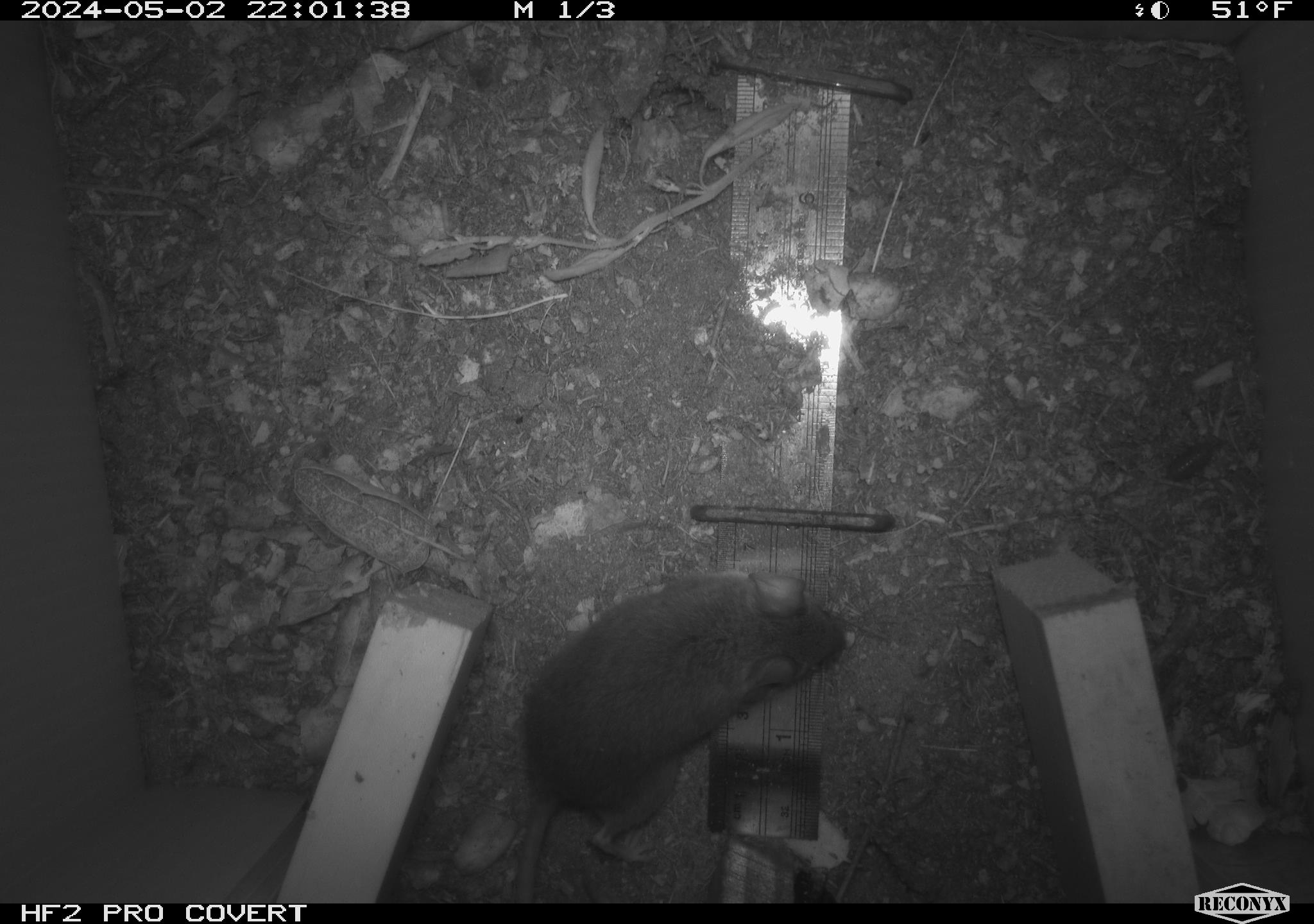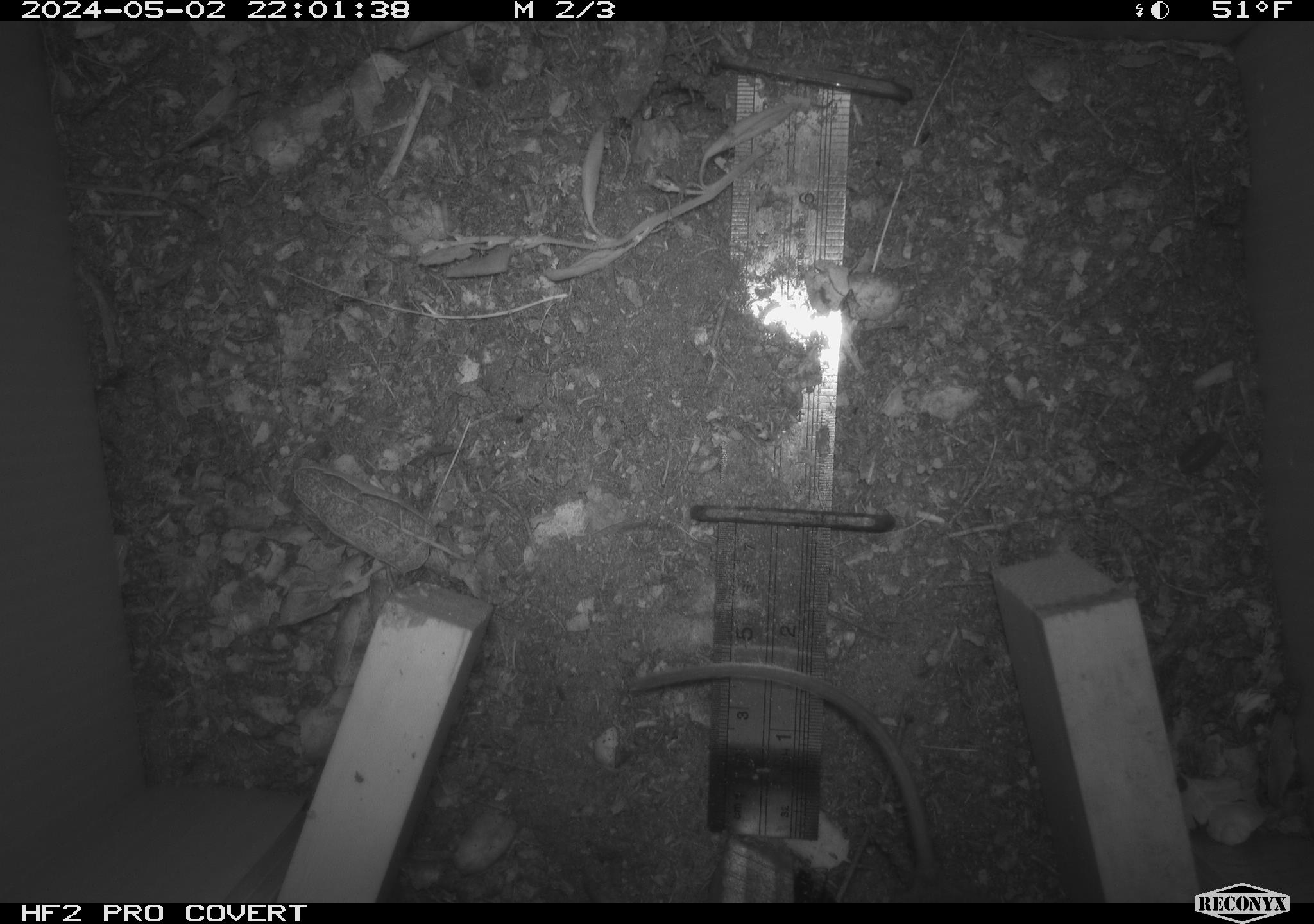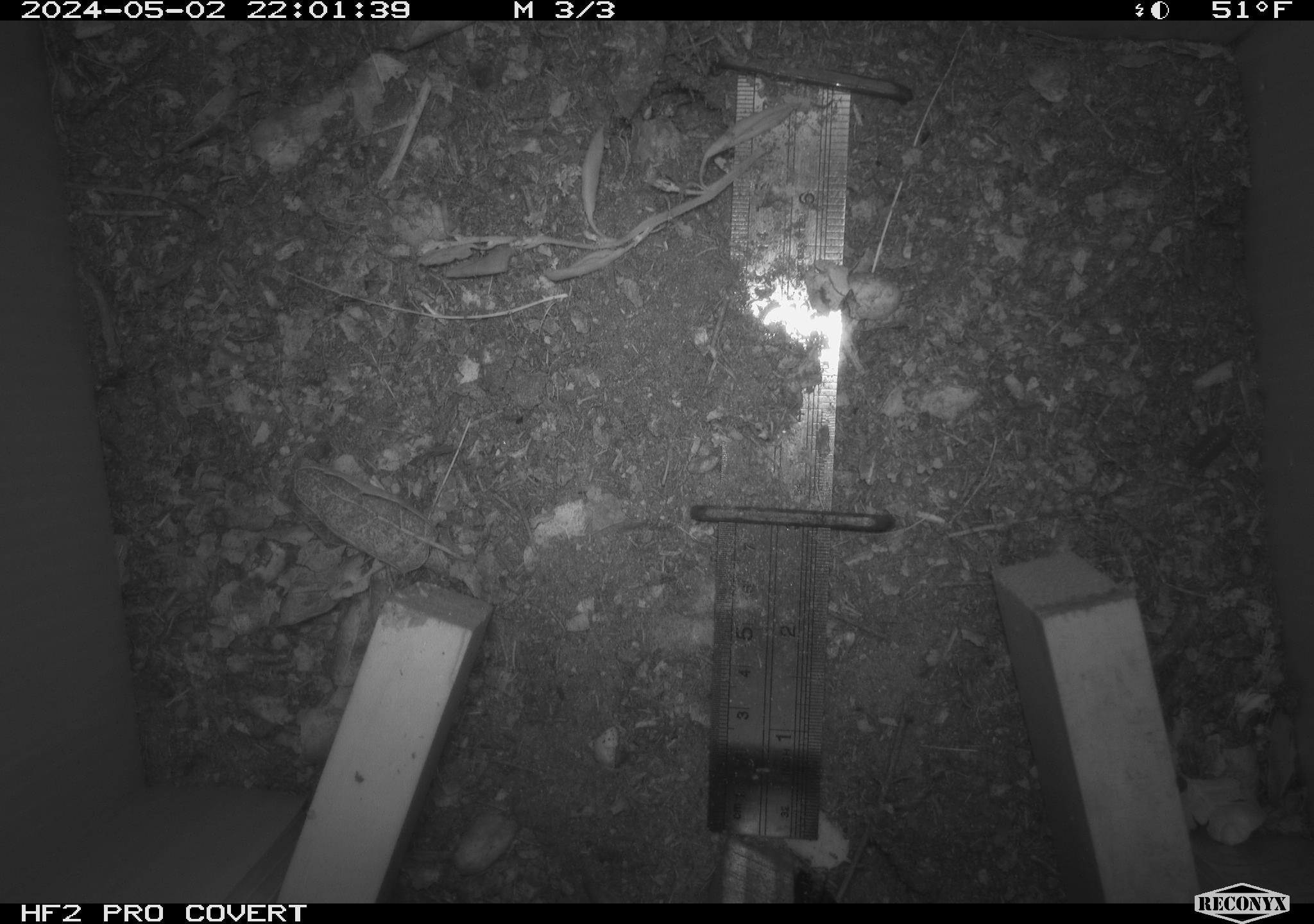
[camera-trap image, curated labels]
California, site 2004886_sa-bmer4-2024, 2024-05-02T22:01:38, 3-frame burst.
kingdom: Animalia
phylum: Chordata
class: Mammalia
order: Rodentia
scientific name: Rodentia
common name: mouse species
Mouse species (Rodentia).